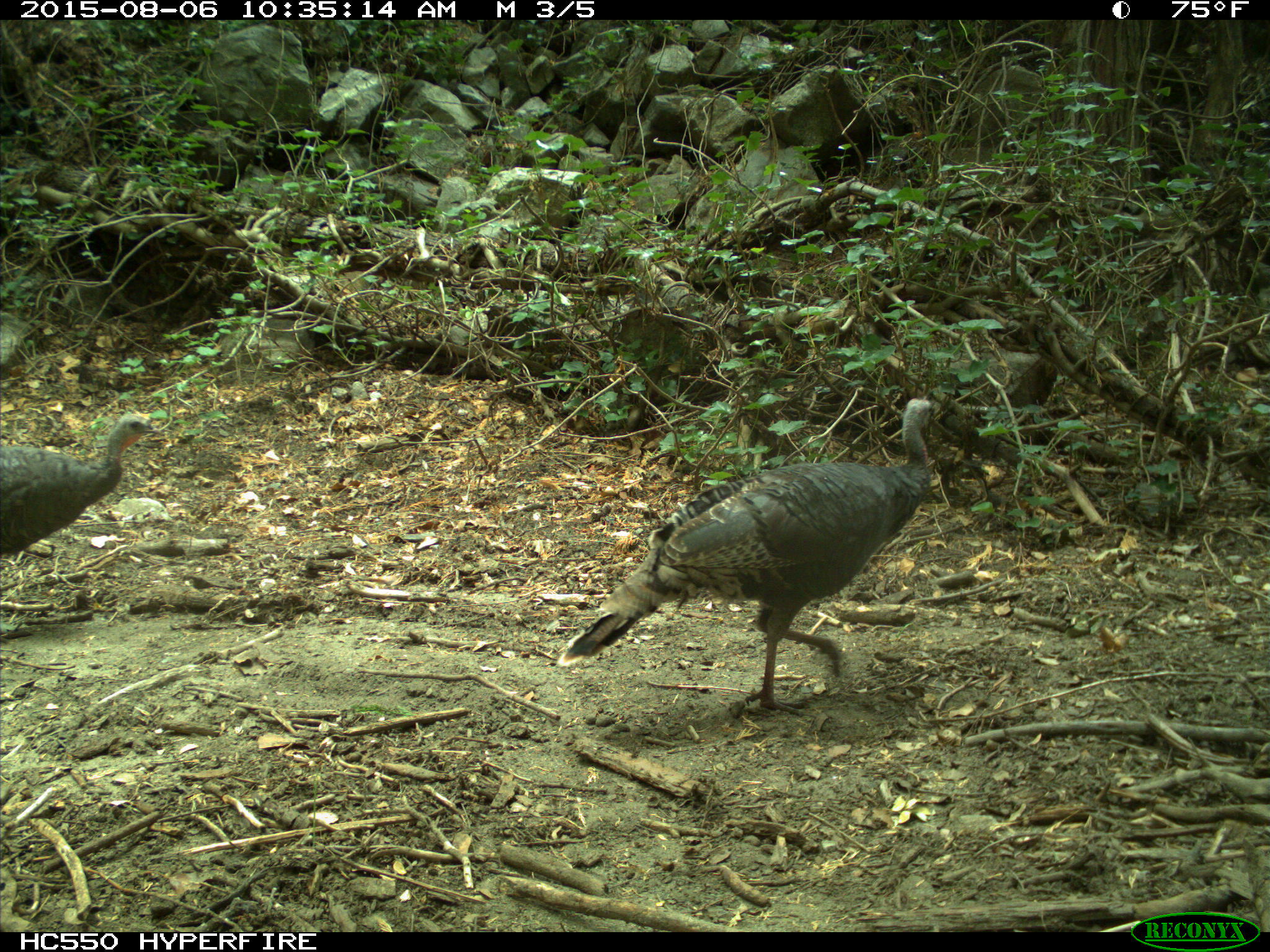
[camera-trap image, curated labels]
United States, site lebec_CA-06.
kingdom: Animalia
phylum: Chordata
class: Aves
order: Galliformes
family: Phasianidae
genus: Meleagris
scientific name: Meleagris gallopavo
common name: wild turkey